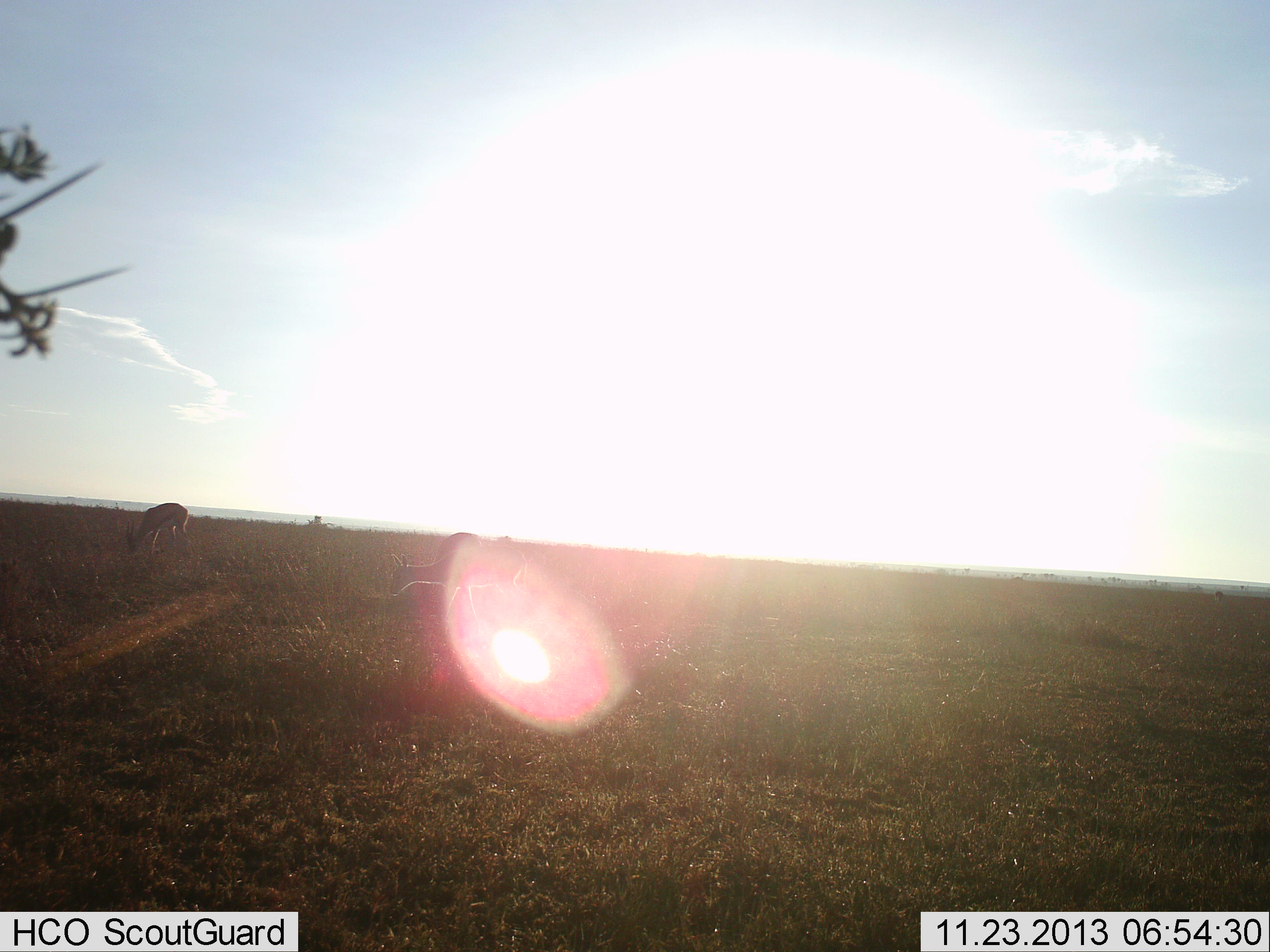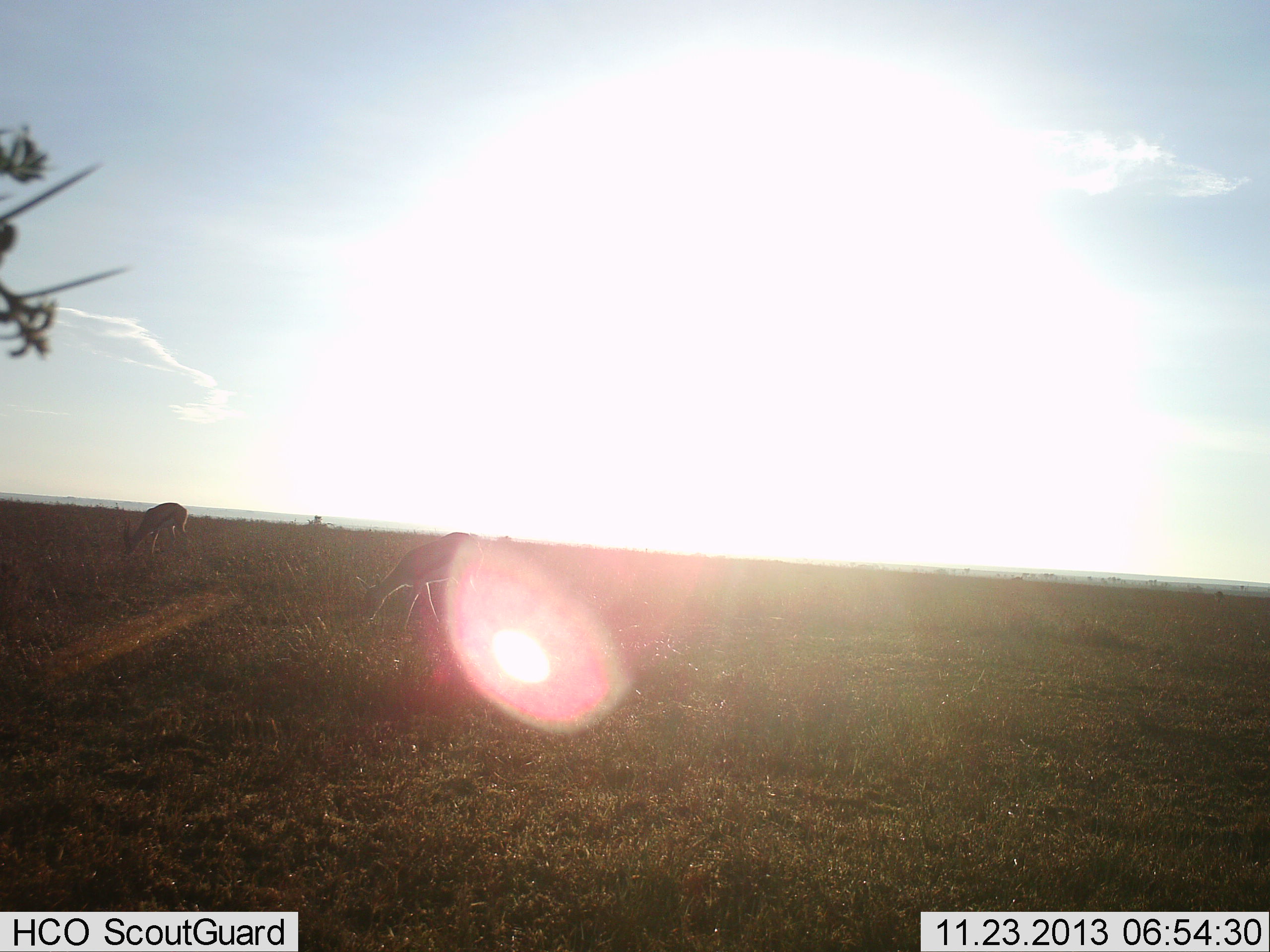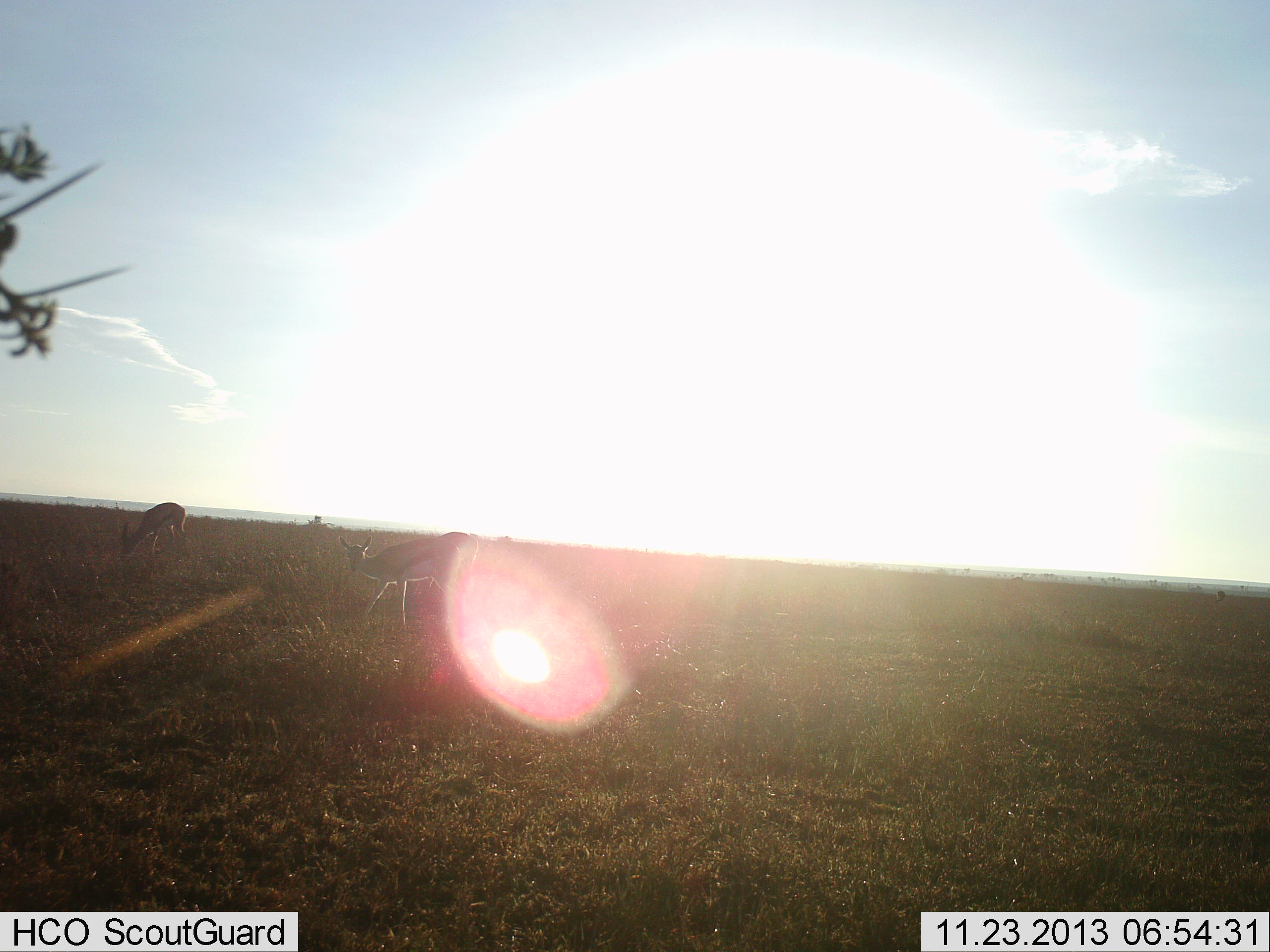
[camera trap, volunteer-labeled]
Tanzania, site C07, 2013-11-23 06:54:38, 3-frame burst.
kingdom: Animalia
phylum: Chordata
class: Mammalia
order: Artiodactyla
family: Bovidae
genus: Eudorcas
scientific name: Eudorcas thomsonii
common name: thomson's gazelle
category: gazellethomsons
Gazellethomsons (thomson's gazelle) (Eudorcas thomsonii), count 2. Behavior (volunteer vote fractions): standing 21%, resting 0%, moving 11%, interacting 0%. Young present (vote fraction): 0%. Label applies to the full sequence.